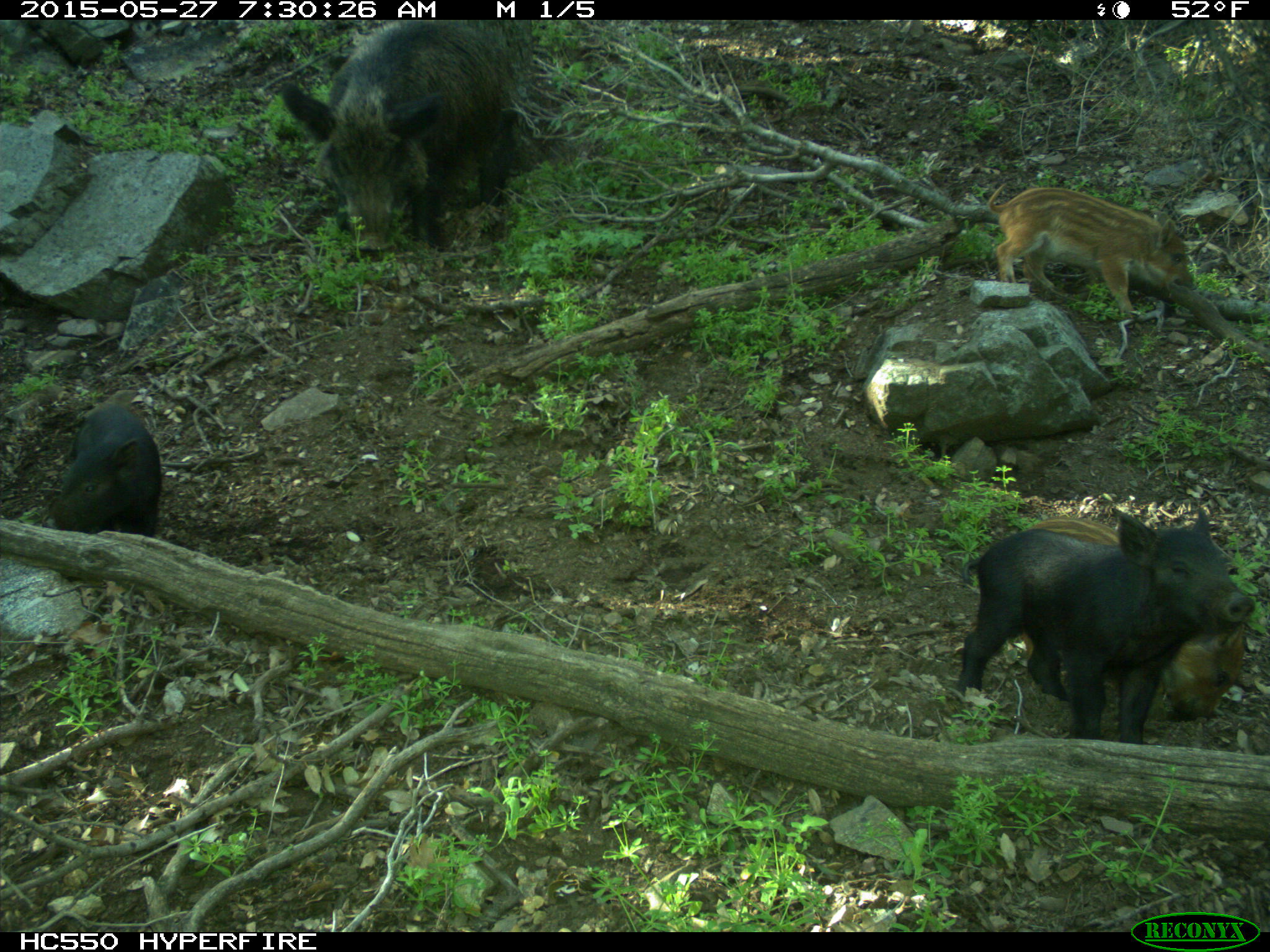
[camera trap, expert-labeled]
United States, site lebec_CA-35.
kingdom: Animalia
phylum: Chordata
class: Mammalia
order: Artiodactyla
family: Suidae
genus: Sus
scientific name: Sus scrofa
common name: wild boar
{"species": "Sus scrofa (wild boar)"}